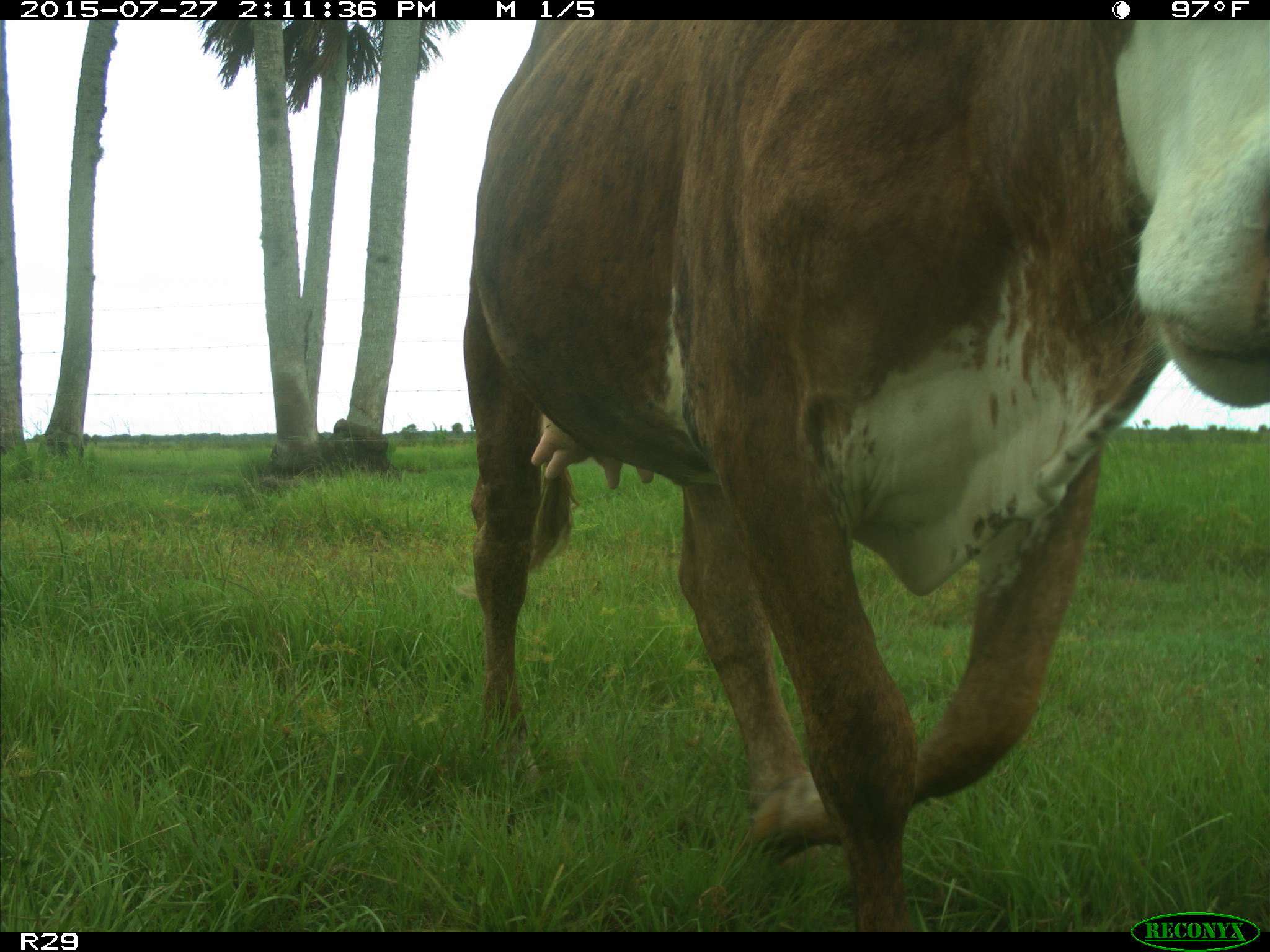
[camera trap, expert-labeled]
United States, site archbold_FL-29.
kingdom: Animalia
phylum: Chordata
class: Mammalia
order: Artiodactyla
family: Bovidae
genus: Bos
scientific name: Bos taurus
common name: domestic cow